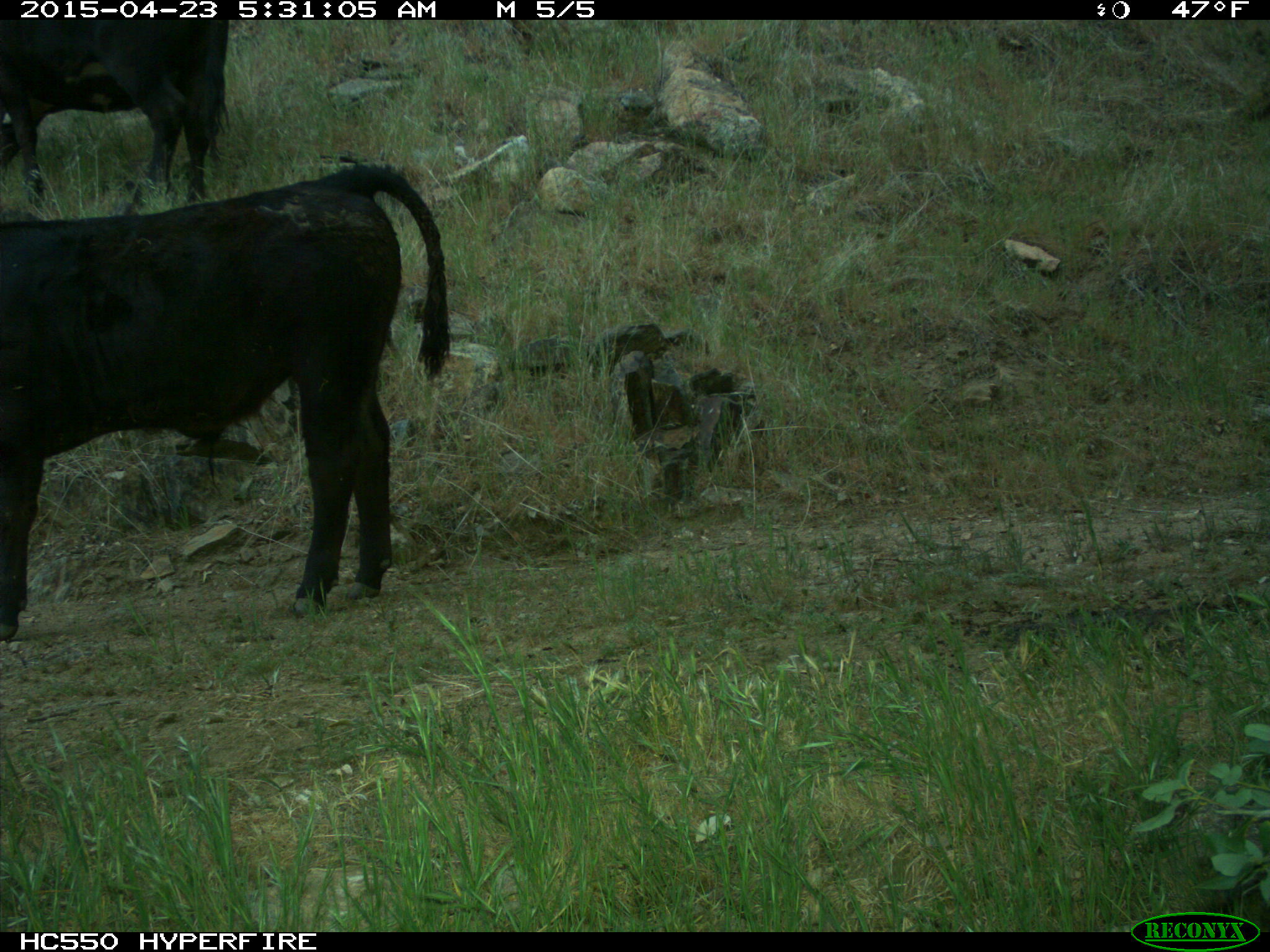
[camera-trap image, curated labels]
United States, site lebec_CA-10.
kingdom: Animalia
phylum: Chordata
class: Mammalia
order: Artiodactyla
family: Bovidae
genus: Bos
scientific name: Bos taurus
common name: domestic cow